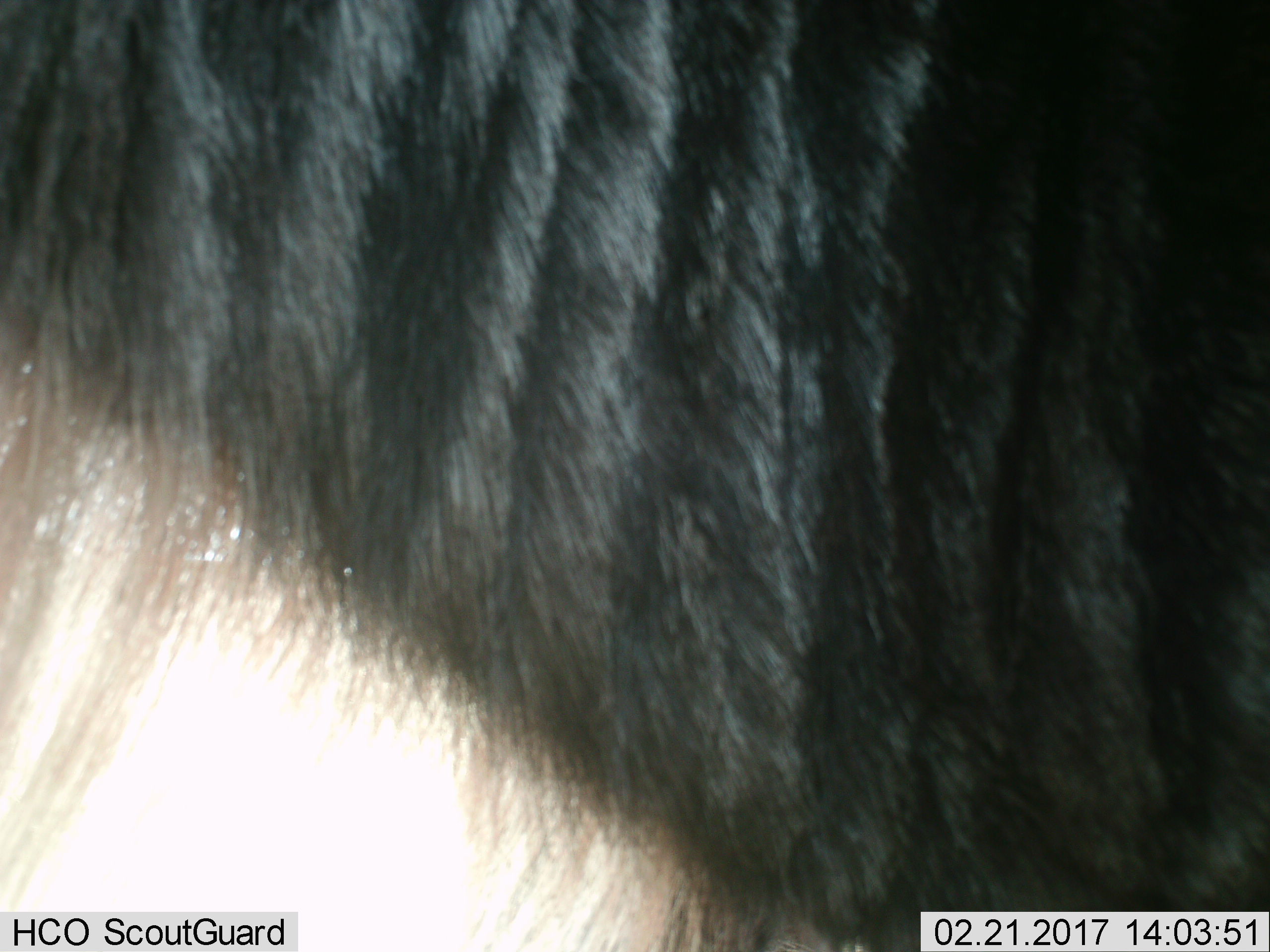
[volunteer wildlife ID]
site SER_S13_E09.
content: unidentified animal